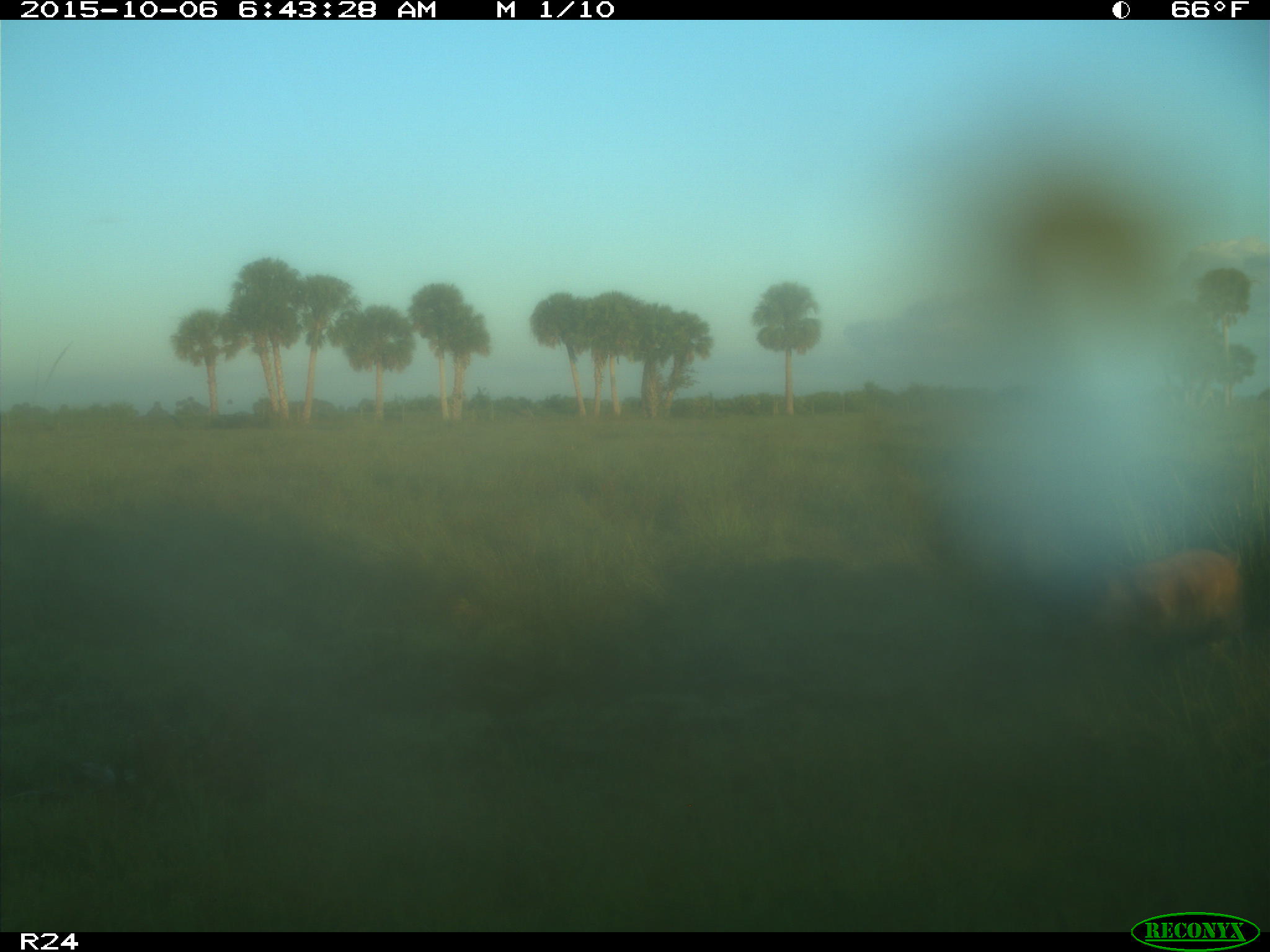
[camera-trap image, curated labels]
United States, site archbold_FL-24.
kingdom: Animalia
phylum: Chordata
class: Mammalia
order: Artiodactyla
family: Suidae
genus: Sus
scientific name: Sus scrofa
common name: wild boar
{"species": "Sus scrofa (wild boar)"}